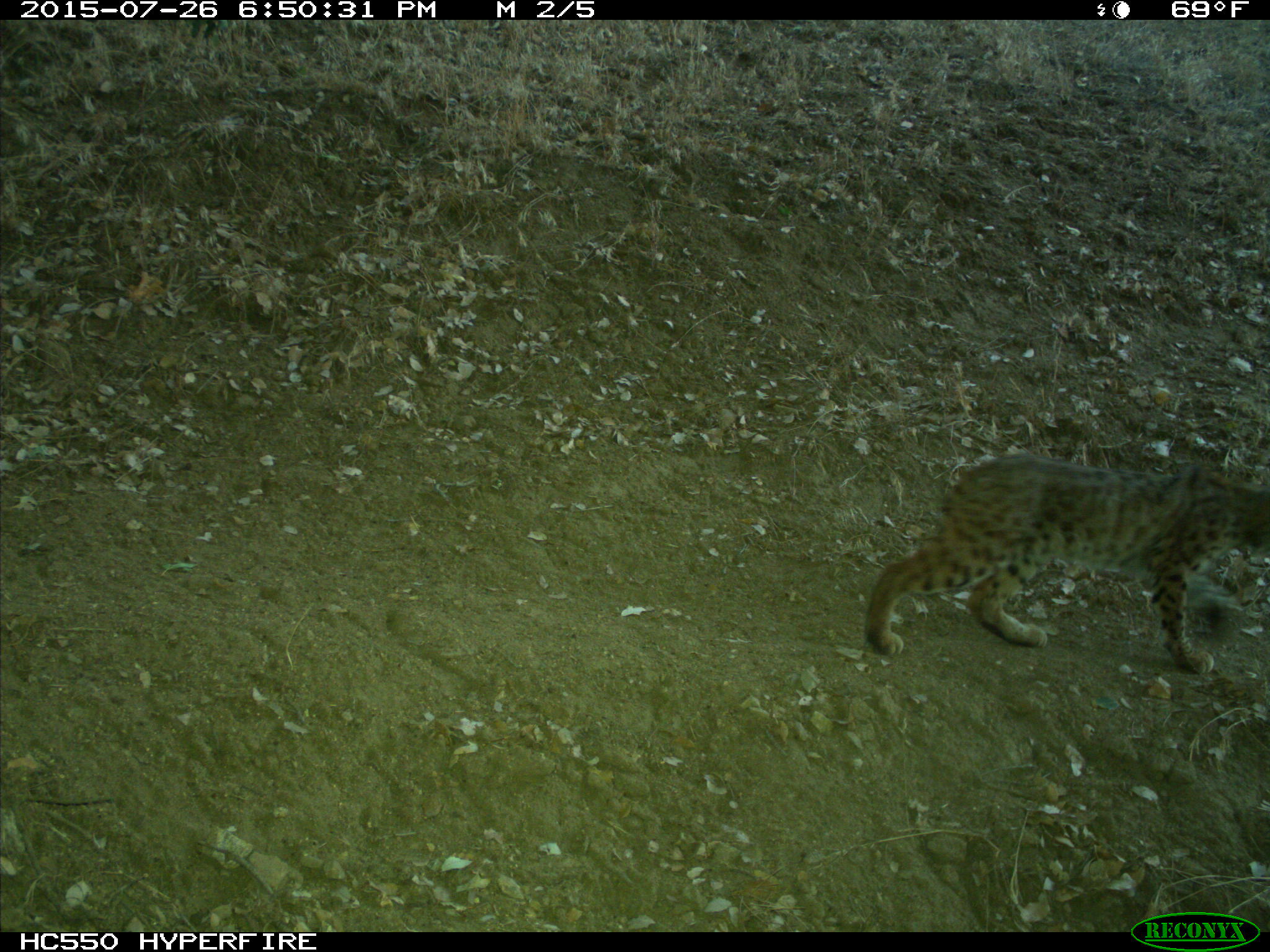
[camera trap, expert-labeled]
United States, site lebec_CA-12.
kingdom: Animalia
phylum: Chordata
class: Mammalia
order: Carnivora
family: Felidae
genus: Lynx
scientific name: Lynx rufus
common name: bobcat